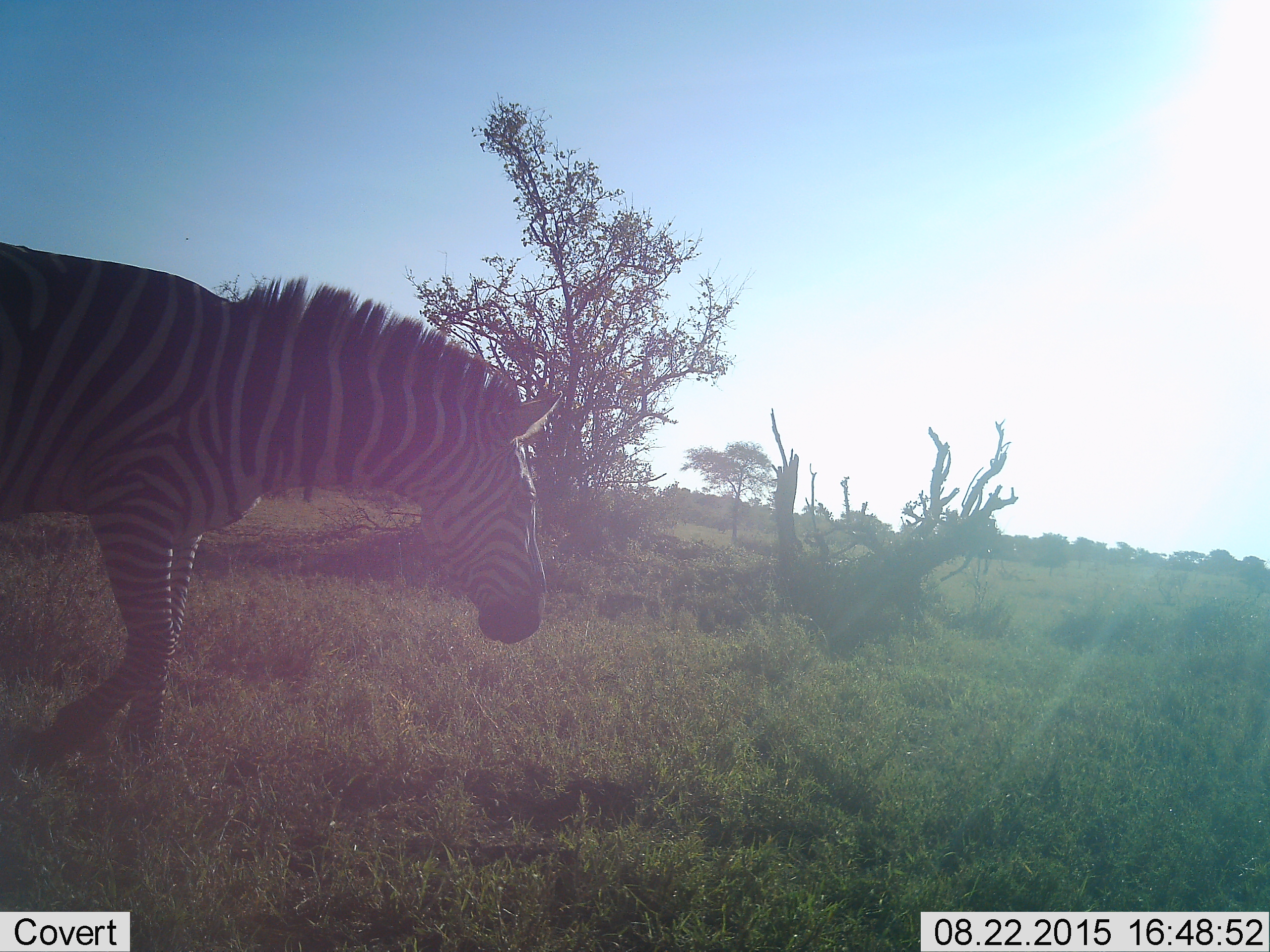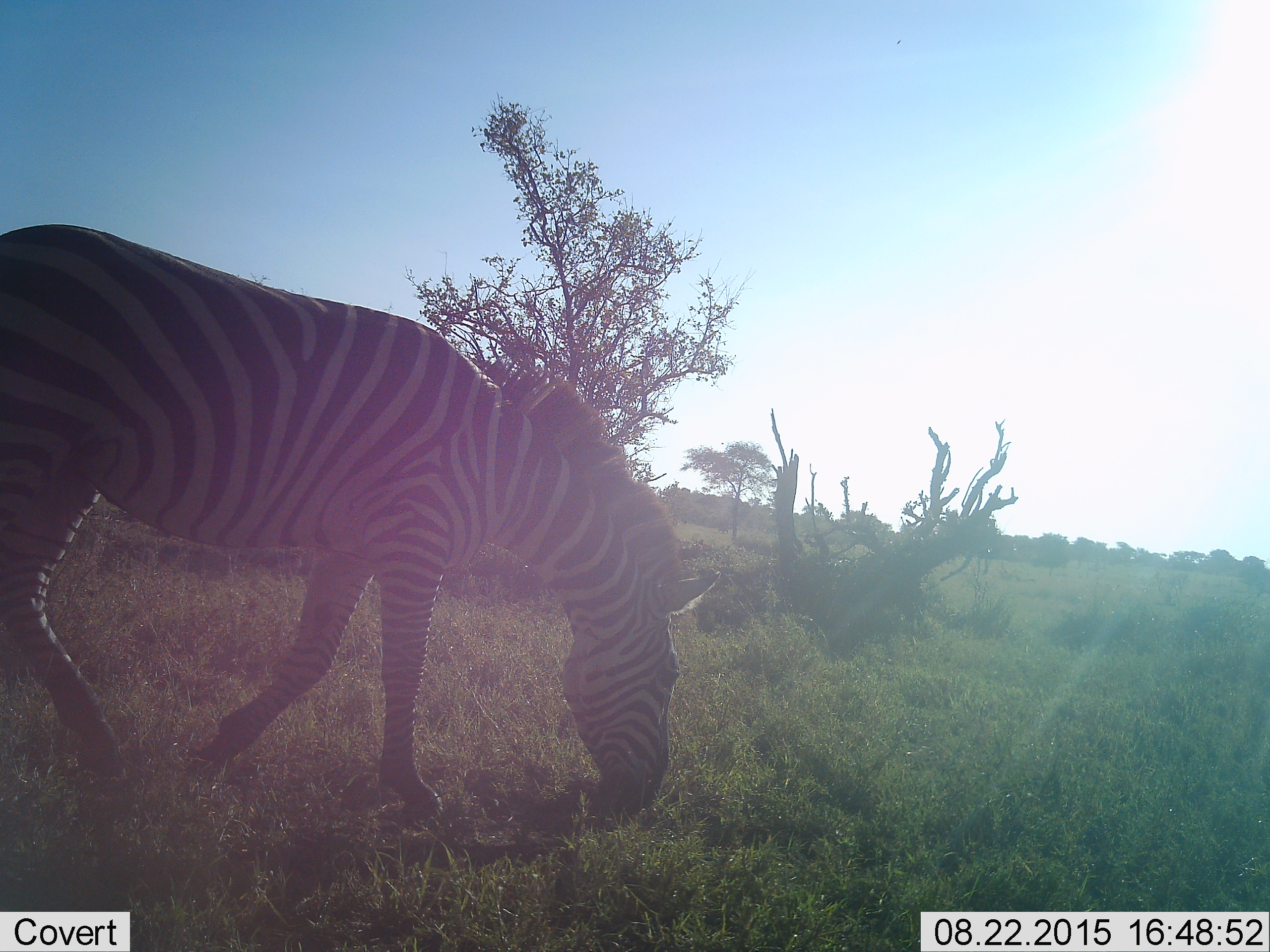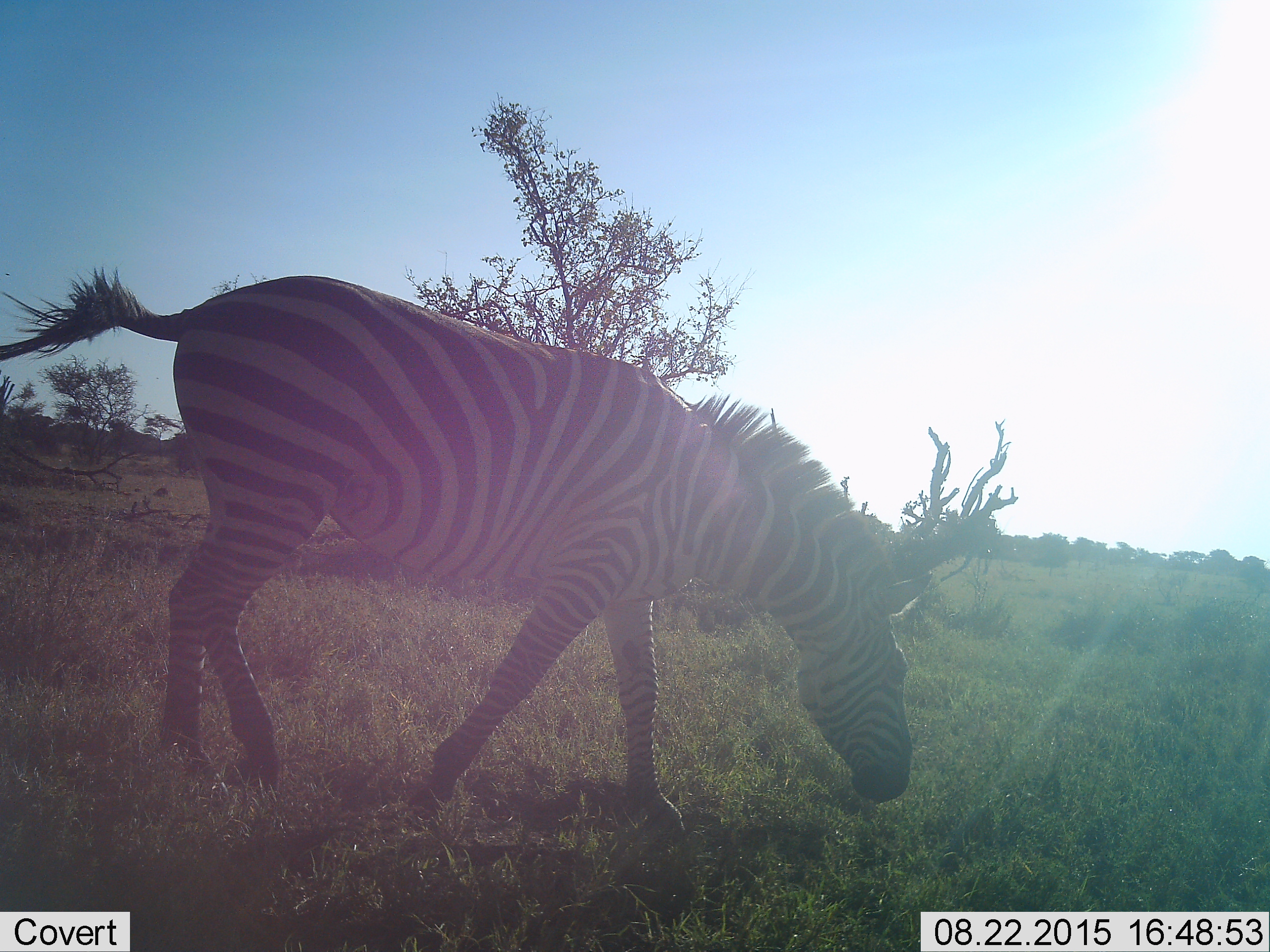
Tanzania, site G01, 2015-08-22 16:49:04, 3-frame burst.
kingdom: Animalia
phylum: Chordata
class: Mammalia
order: Perissodactyla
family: Equidae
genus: Equus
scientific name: Equus quagga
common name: plains zebra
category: zebra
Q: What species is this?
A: Zebra (plains zebra) (Equus quagga).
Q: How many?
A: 1.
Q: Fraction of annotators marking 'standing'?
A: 17%.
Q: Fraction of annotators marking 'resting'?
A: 0%.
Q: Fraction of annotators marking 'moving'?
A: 78%.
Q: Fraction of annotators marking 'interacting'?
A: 0%.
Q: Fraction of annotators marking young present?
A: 0%.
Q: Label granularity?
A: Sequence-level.